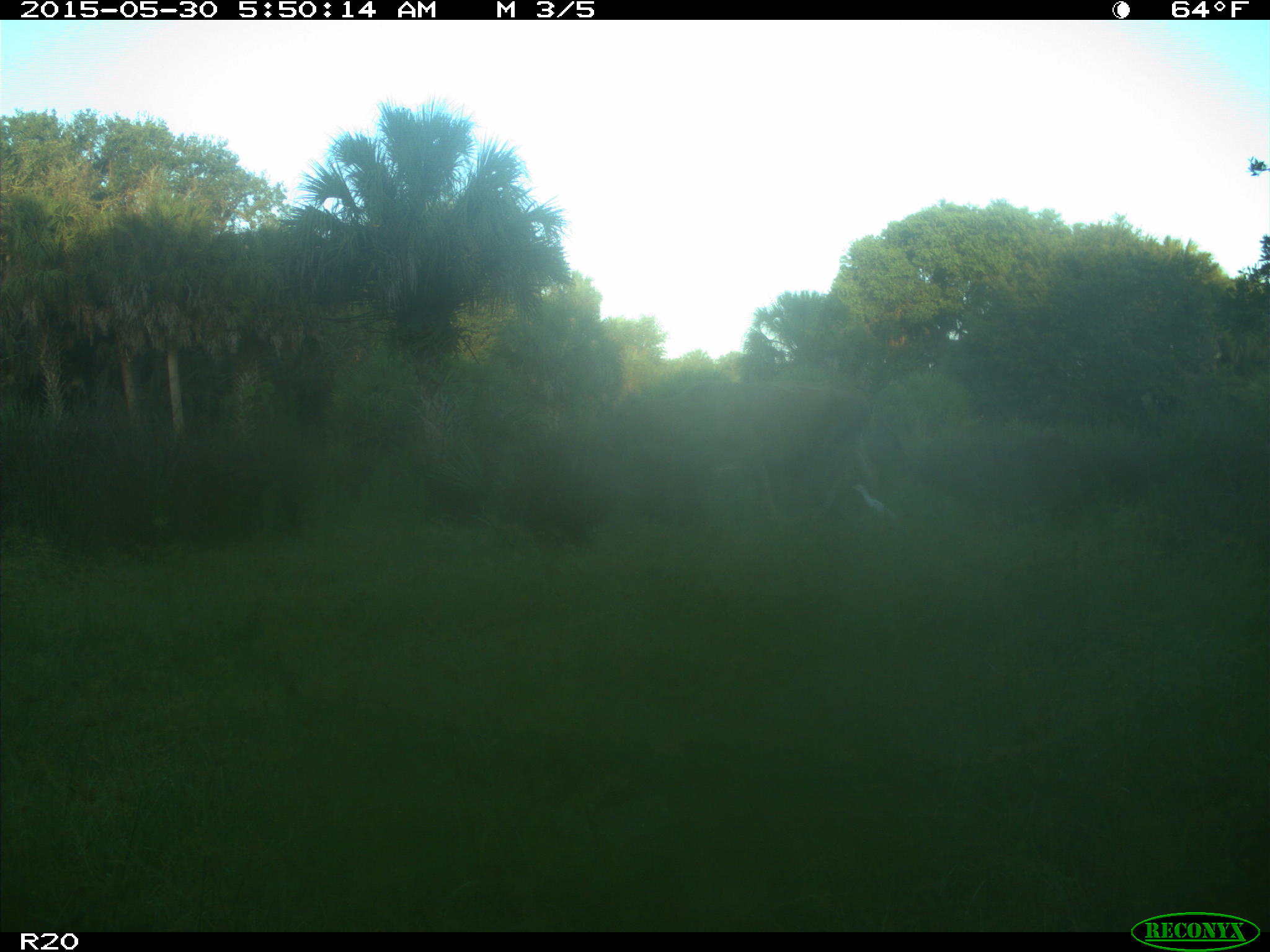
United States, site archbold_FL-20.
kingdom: Animalia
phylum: Chordata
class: Mammalia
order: Artiodactyla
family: Bovidae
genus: Bos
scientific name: Bos taurus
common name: domestic cow